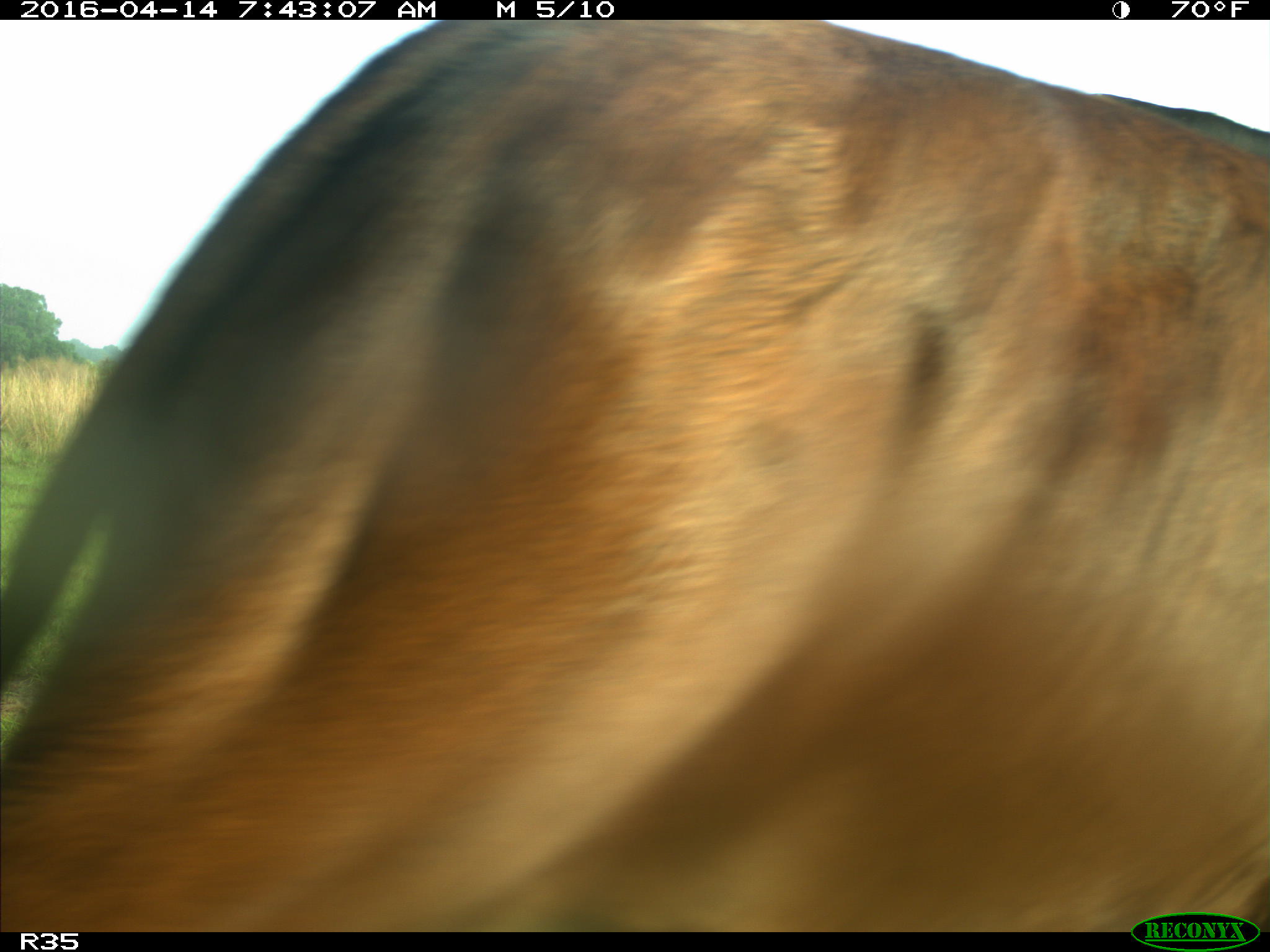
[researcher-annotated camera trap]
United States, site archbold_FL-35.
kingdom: Animalia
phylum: Chordata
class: Mammalia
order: Artiodactyla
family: Bovidae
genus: Bos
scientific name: Bos taurus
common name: domestic cow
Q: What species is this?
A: Bos taurus (domestic cow).